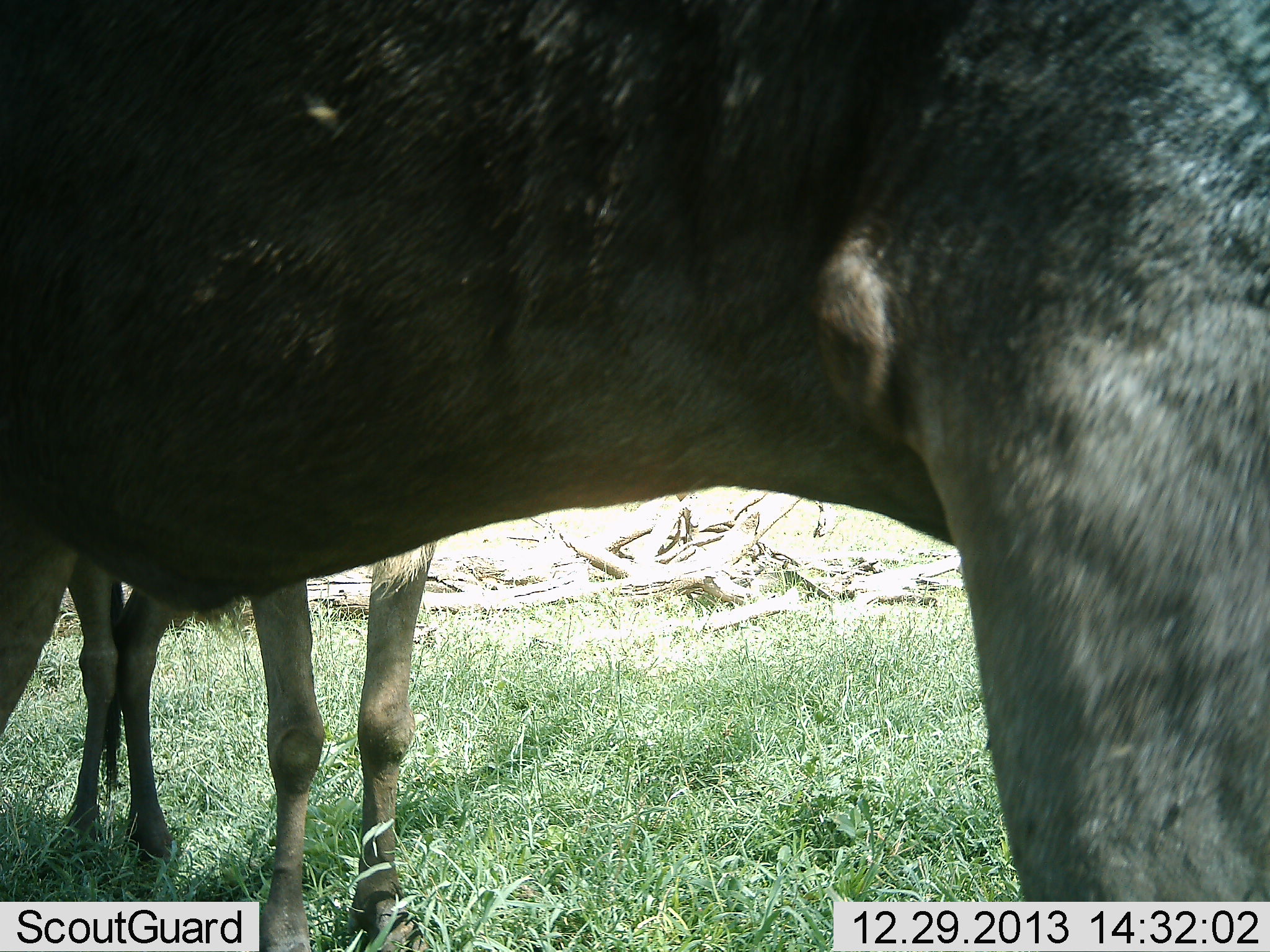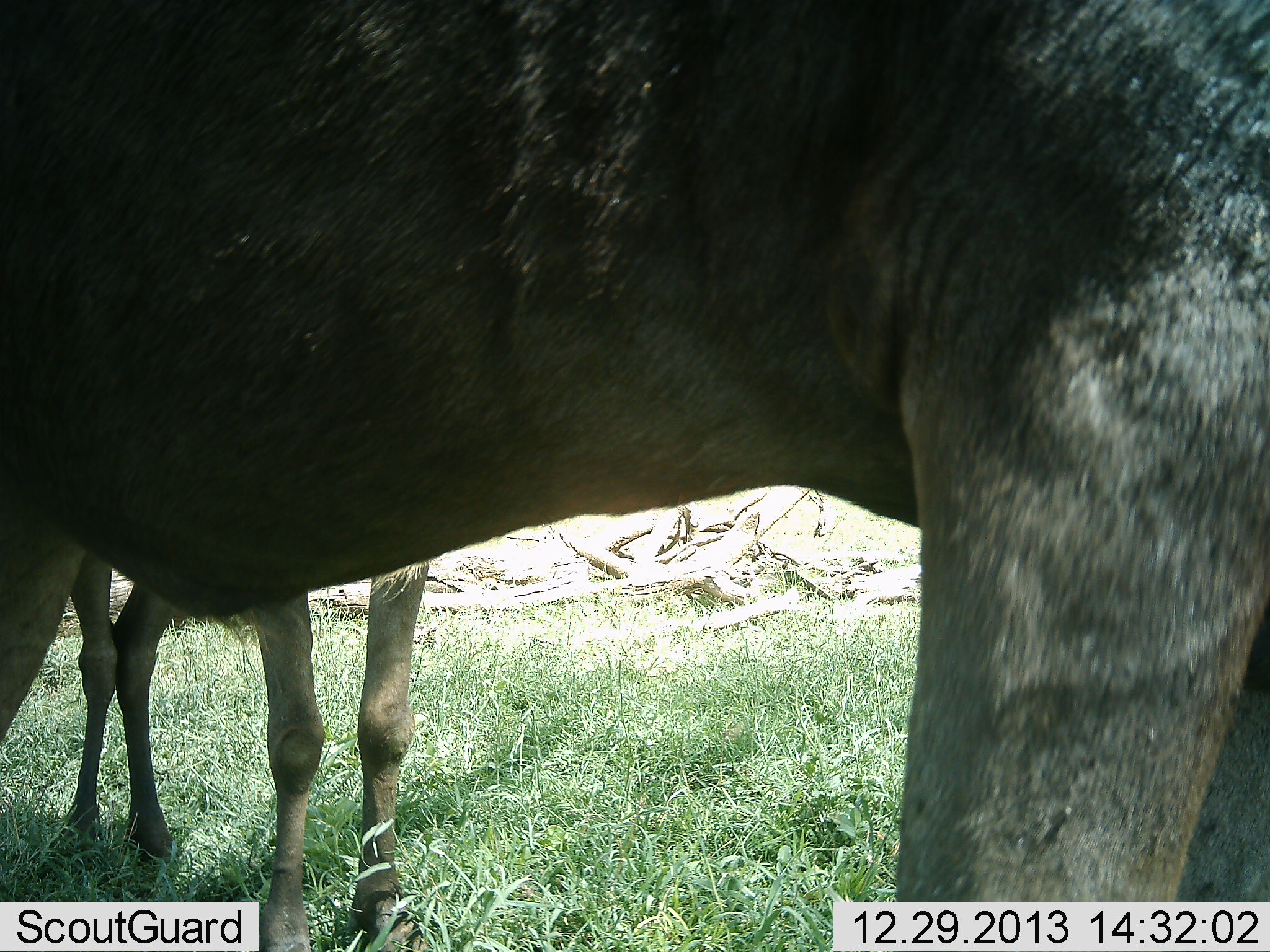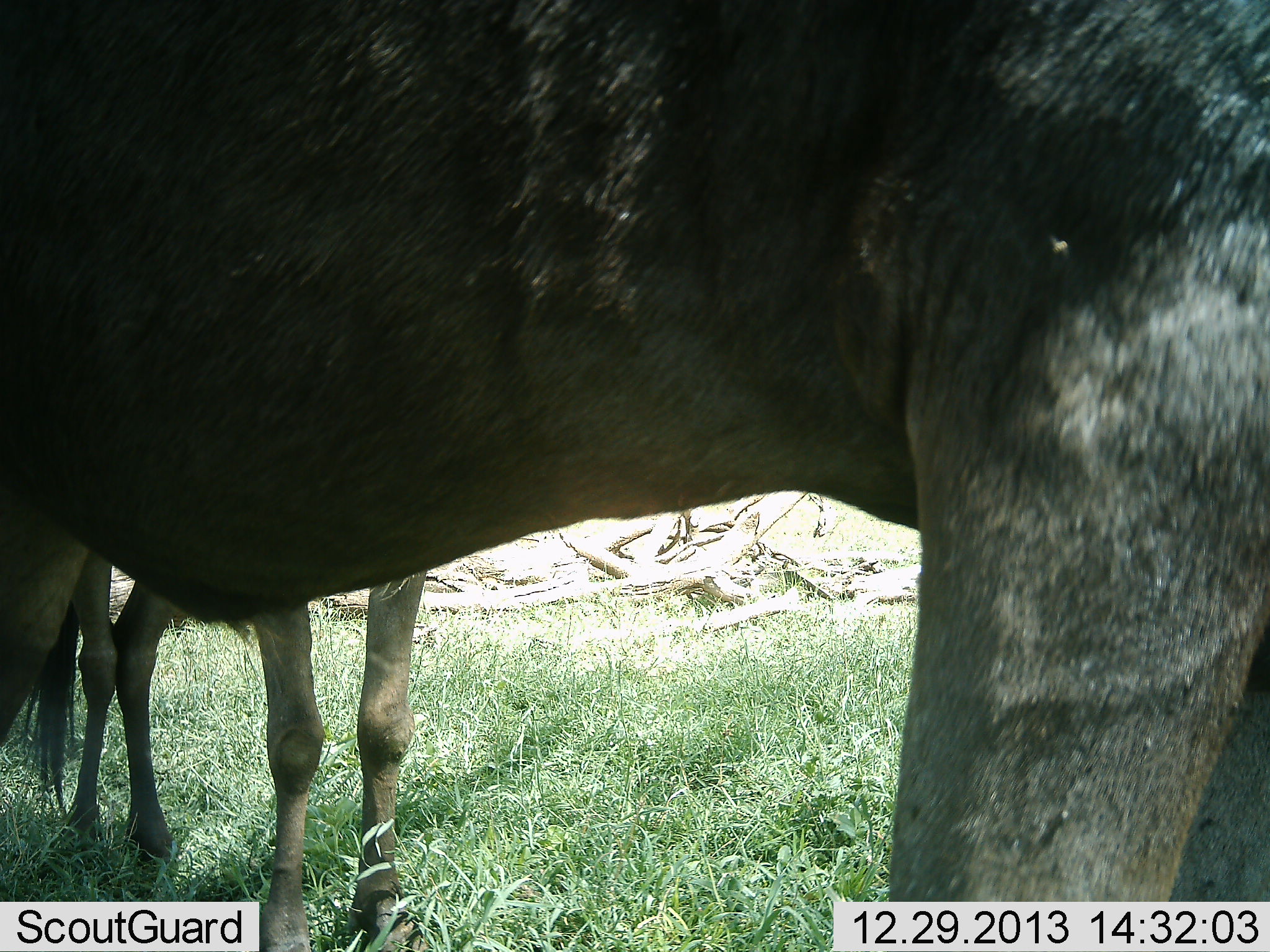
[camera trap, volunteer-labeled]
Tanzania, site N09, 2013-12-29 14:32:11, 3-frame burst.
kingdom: Animalia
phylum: Chordata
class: Mammalia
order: Artiodactyla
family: Bovidae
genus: Connochaetes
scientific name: Connochaetes taurinus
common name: blue wildebeest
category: wildebeest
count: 2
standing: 100%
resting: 0%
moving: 0%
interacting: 0%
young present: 50%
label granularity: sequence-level